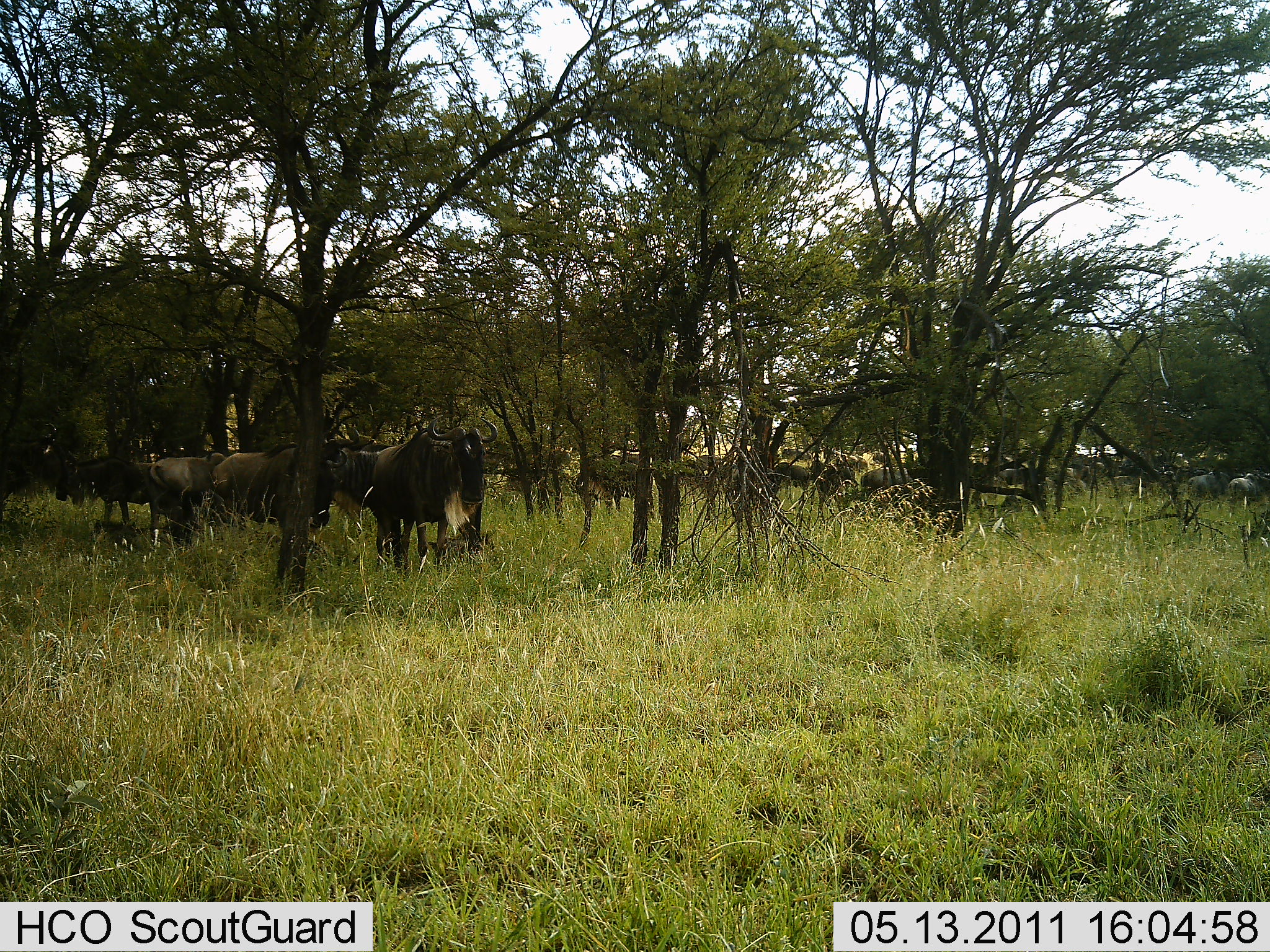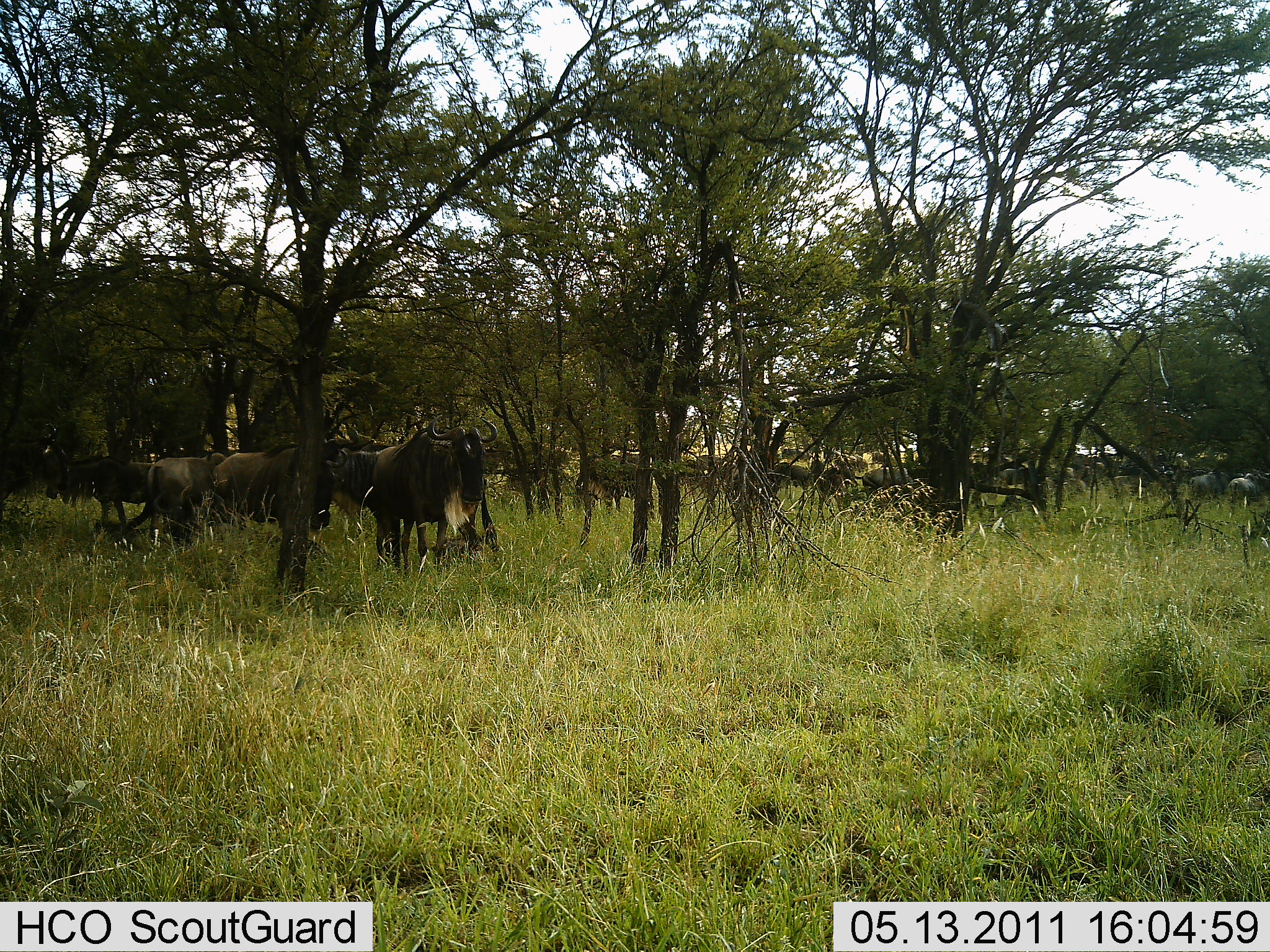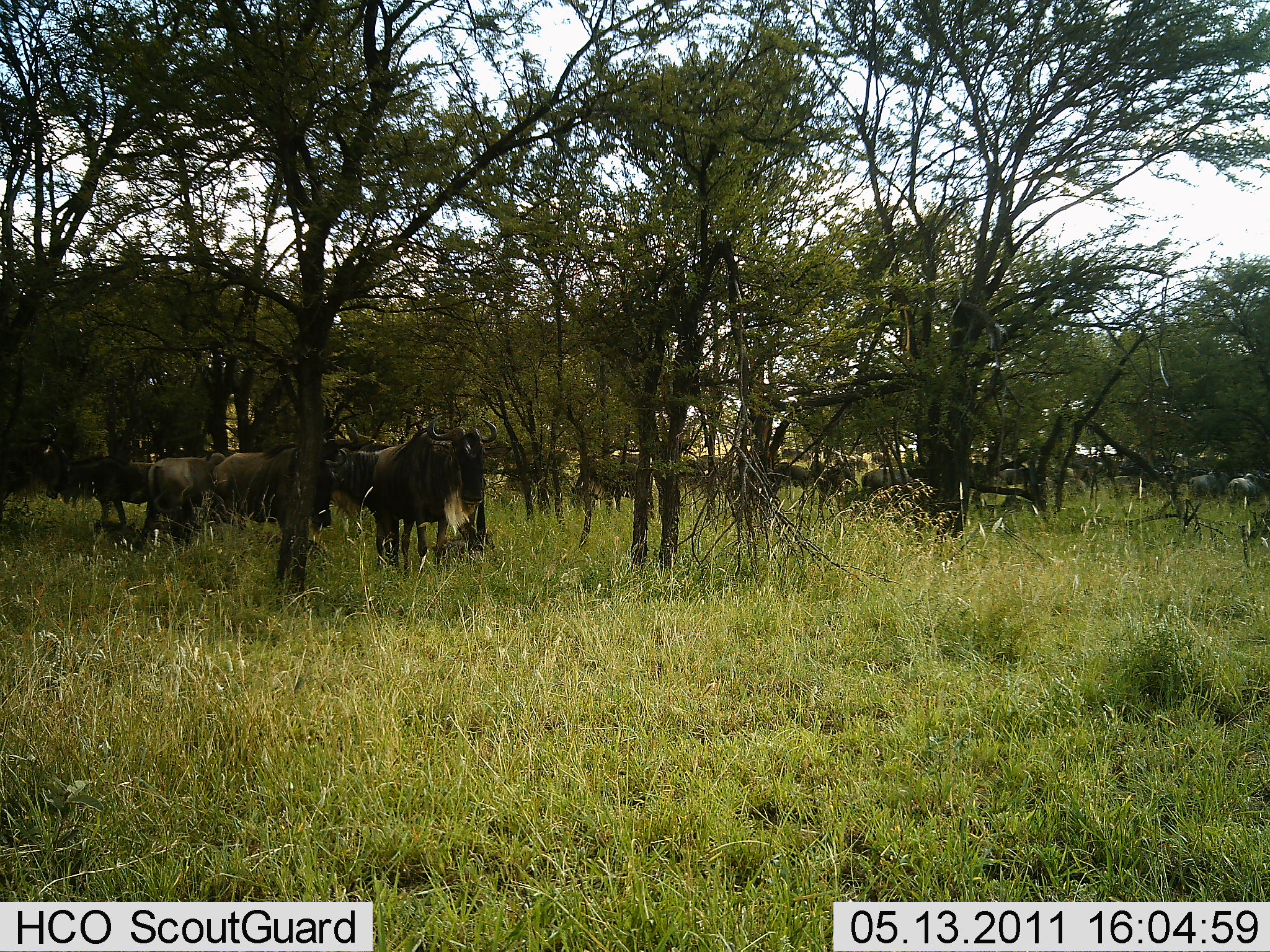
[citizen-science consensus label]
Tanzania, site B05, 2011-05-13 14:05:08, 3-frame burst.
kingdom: Animalia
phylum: Chordata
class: Mammalia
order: Artiodactyla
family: Bovidae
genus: Connochaetes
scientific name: Connochaetes taurinus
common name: blue wildebeest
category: wildebeest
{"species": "wildebeest (blue wildebeest) (Connochaetes taurinus)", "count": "11-50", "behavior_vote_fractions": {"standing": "82%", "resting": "18%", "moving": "18%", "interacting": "0%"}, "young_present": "0%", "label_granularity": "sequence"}